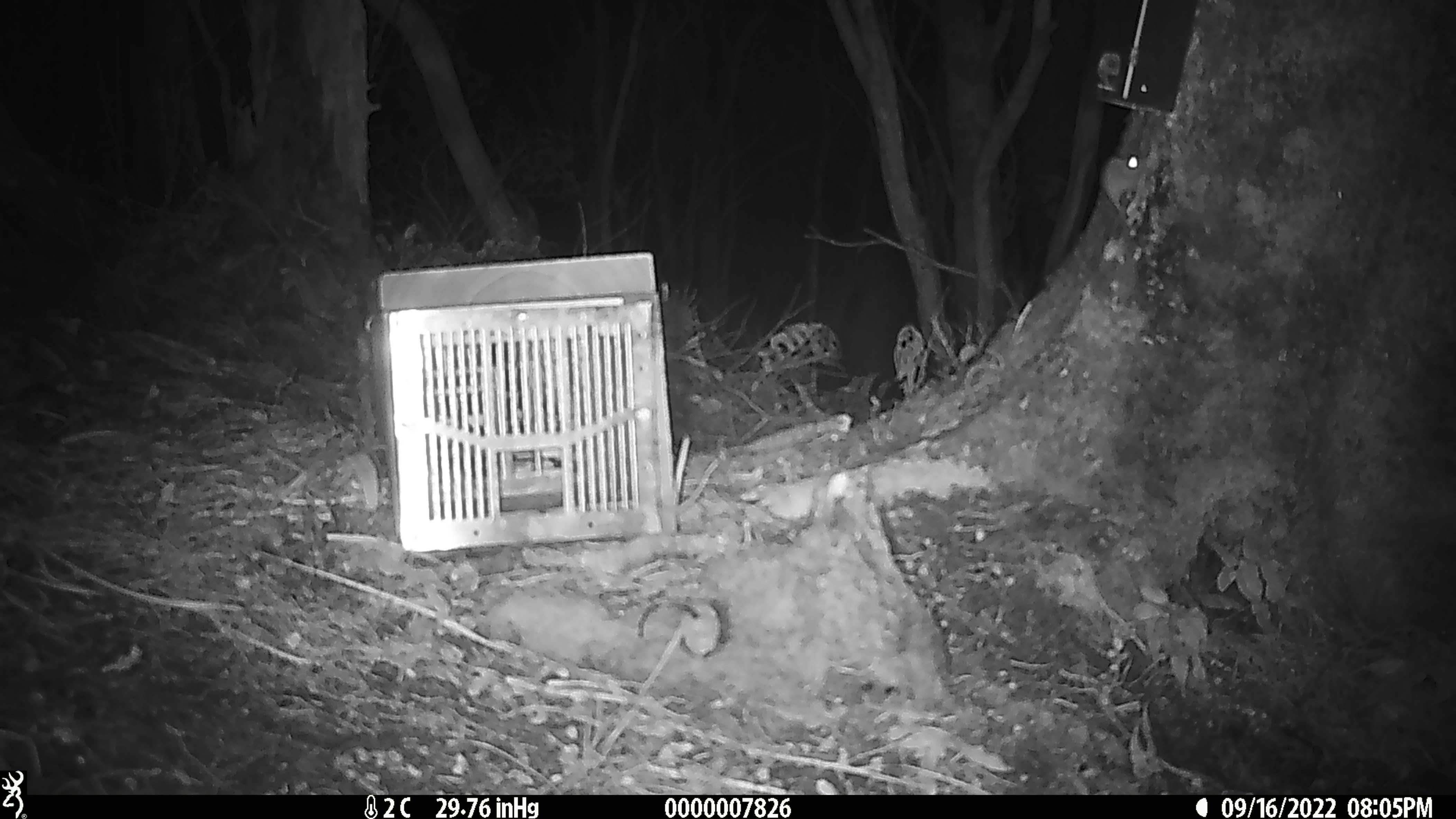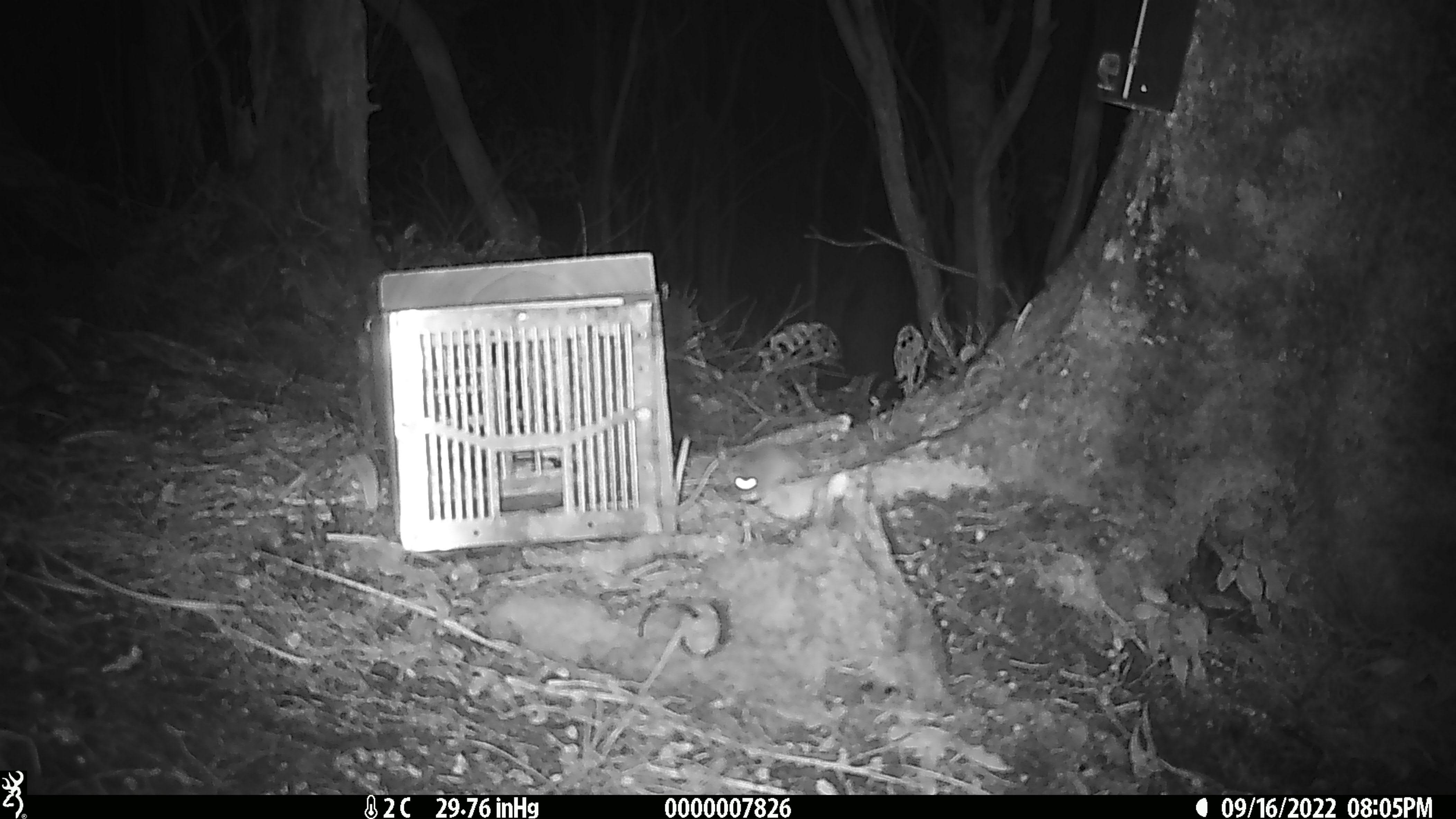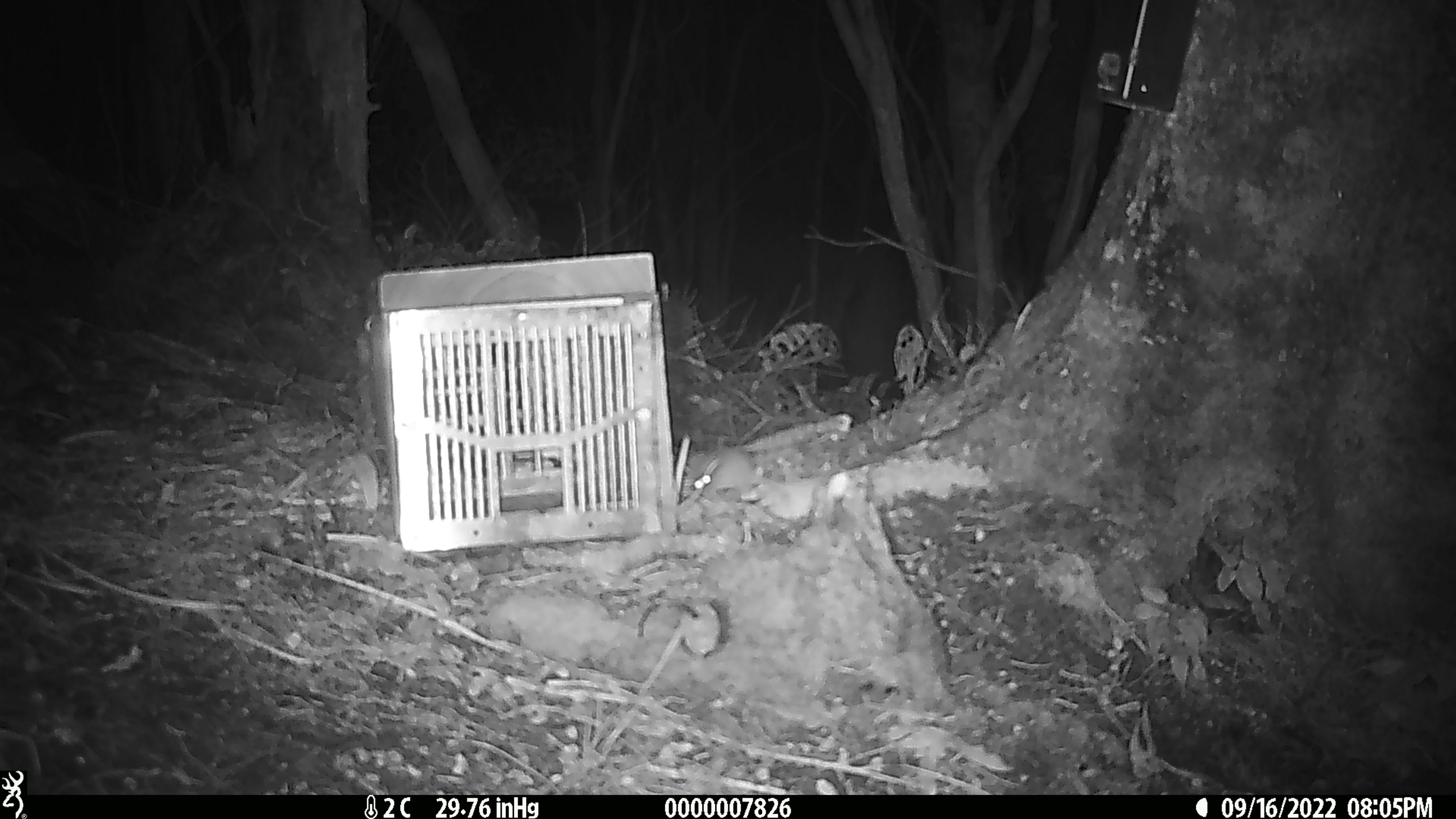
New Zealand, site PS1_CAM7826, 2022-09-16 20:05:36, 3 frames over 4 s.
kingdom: Animalia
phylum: Chordata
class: Mammalia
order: Rodentia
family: Muridae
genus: Mus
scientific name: Mus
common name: mouse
Mouse (Mus).